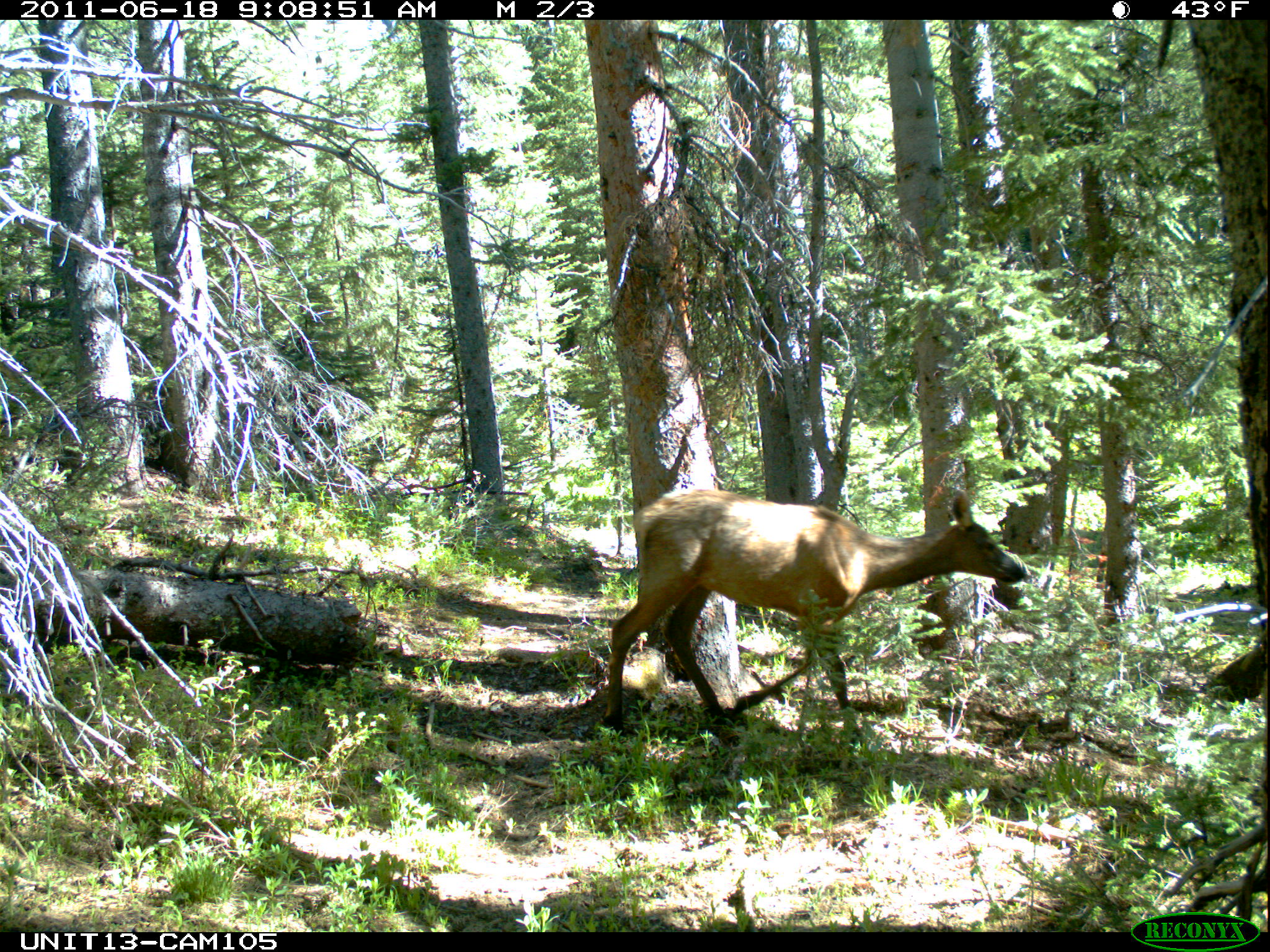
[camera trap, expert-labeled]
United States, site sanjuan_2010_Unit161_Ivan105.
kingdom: Animalia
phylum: Chordata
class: Mammalia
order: Artiodactyla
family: Cervidae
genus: Cervus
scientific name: Cervus elaphus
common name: red deer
Cervus elaphus (red deer).